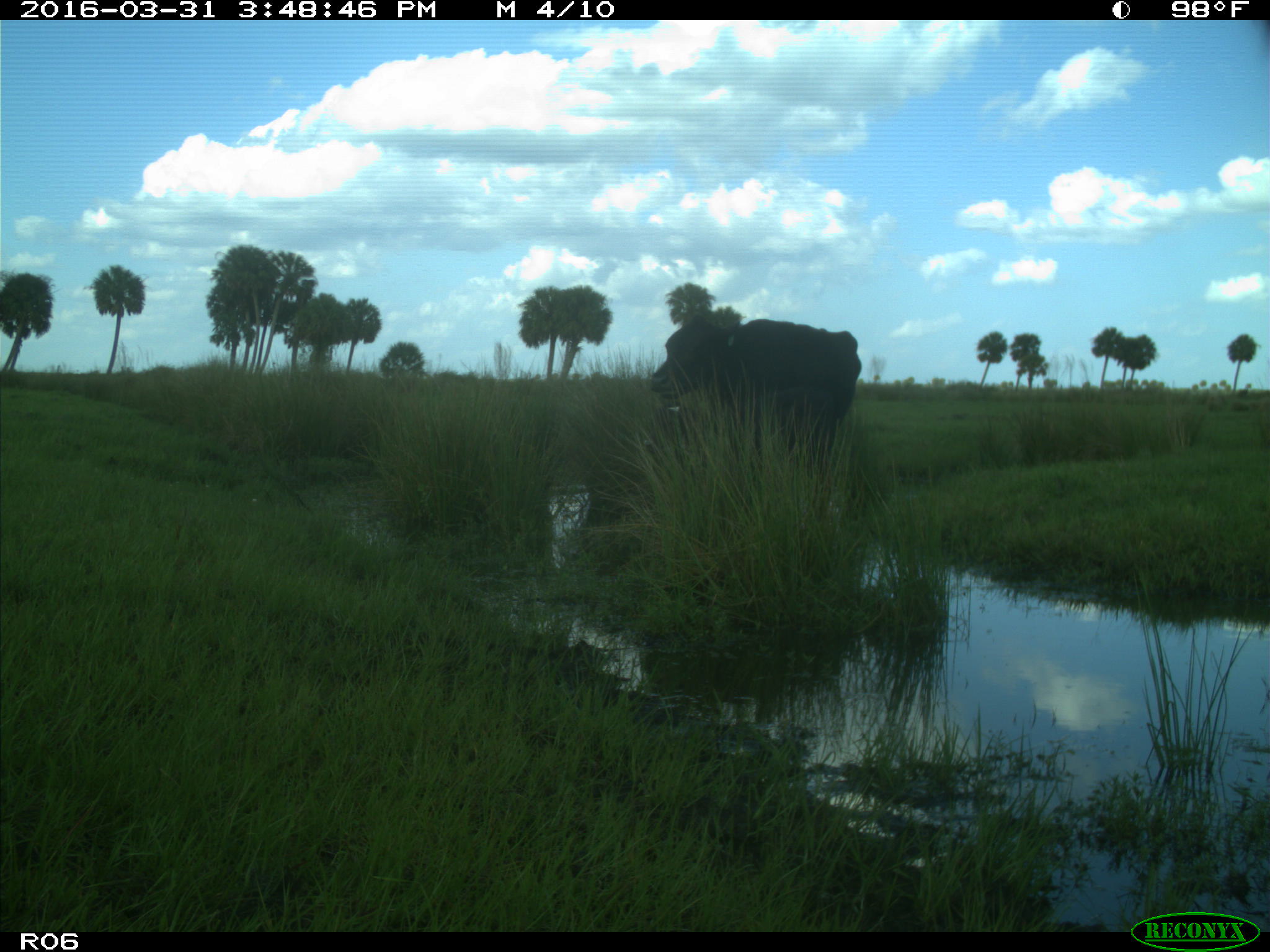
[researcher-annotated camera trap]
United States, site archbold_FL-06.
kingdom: Animalia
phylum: Chordata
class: Mammalia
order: Artiodactyla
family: Bovidae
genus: Bos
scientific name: Bos taurus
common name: domestic cow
Bos taurus (domestic cow).